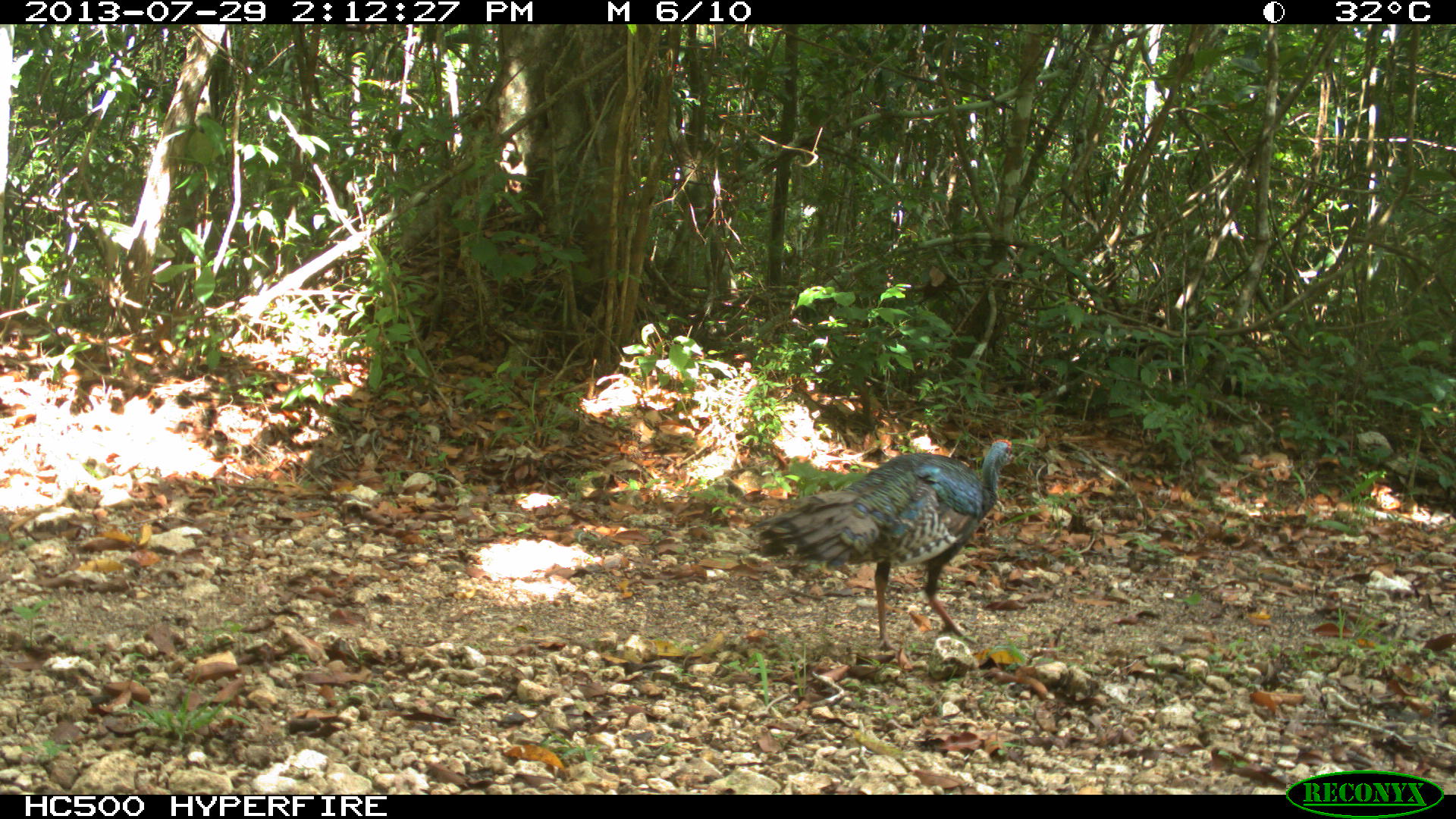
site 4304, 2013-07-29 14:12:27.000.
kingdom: Animalia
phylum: Chordata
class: Aves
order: Galliformes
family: Phasianidae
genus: Meleagris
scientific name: Meleagris ocellata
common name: ocellated turkey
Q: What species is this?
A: Meleagris ocellata (ocellated turkey).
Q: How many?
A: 2.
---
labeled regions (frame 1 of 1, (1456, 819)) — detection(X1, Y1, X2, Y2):
meleagris ocellata: detection(745, 438, 1016, 651)